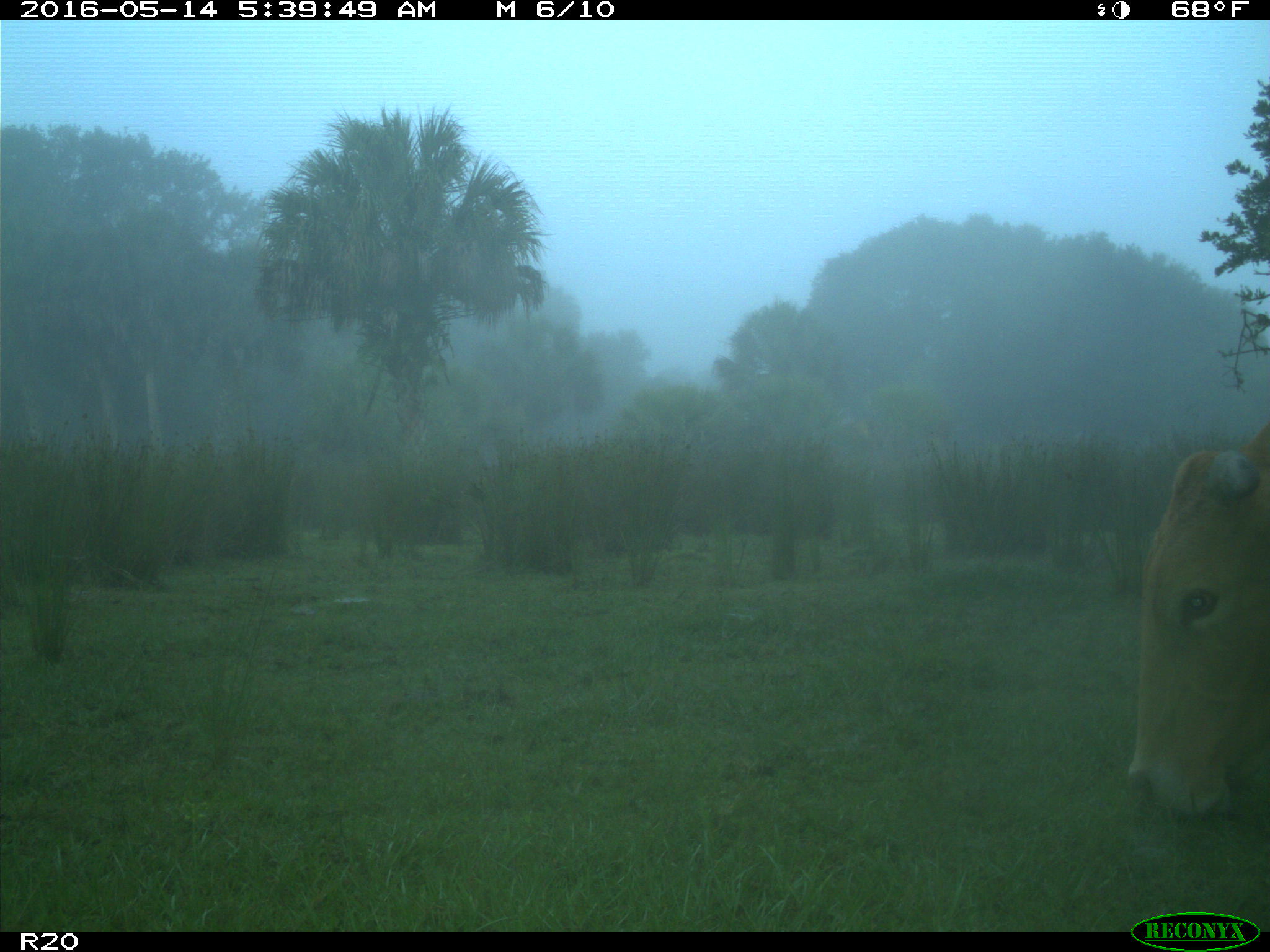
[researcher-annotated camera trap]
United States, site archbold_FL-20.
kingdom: Animalia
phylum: Chordata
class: Mammalia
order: Artiodactyla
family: Bovidae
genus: Bos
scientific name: Bos taurus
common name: domestic cow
Bos taurus (domestic cow).